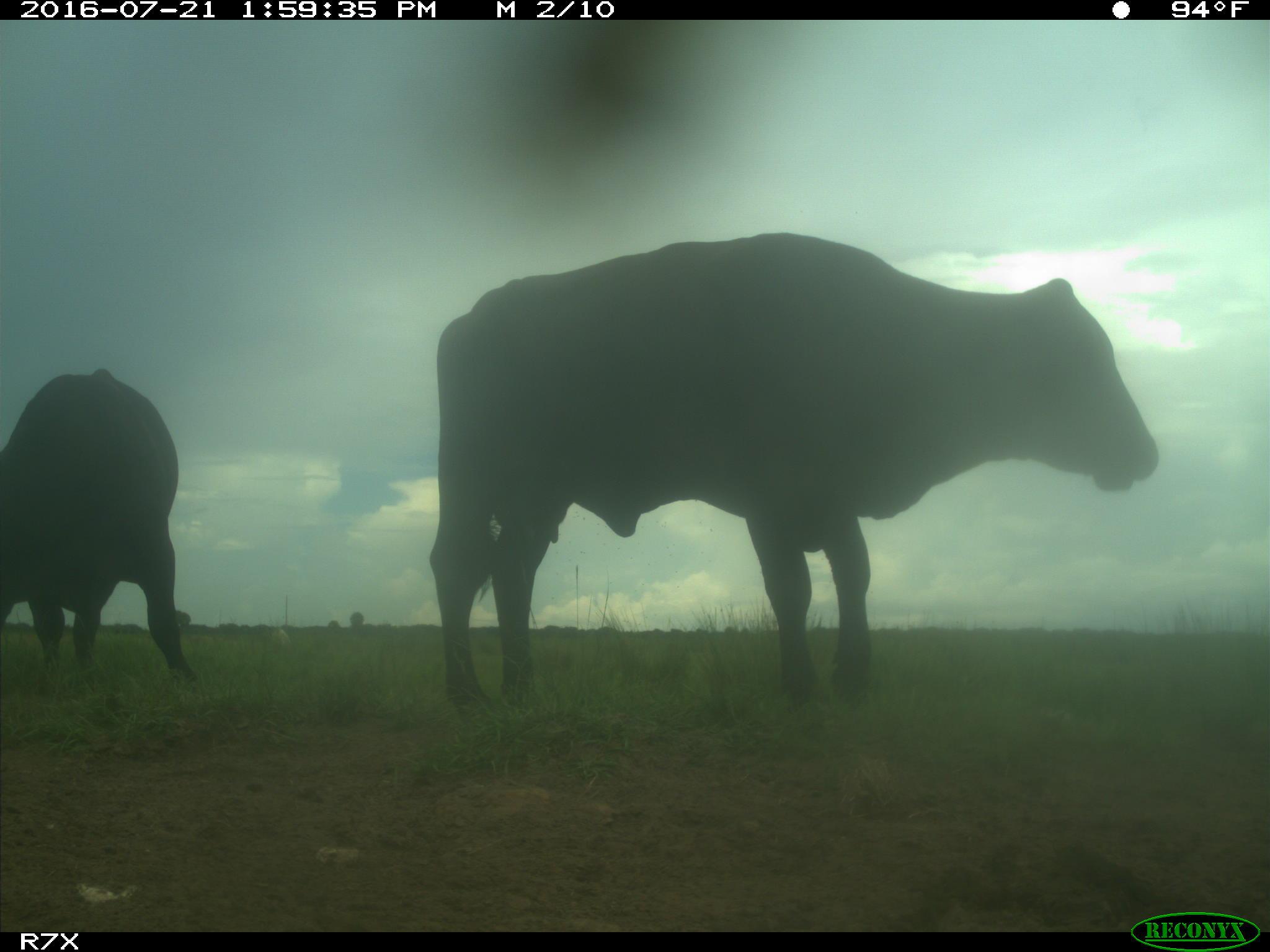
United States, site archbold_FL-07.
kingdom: Animalia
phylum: Chordata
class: Mammalia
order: Artiodactyla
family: Bovidae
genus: Bos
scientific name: Bos taurus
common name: domestic cow